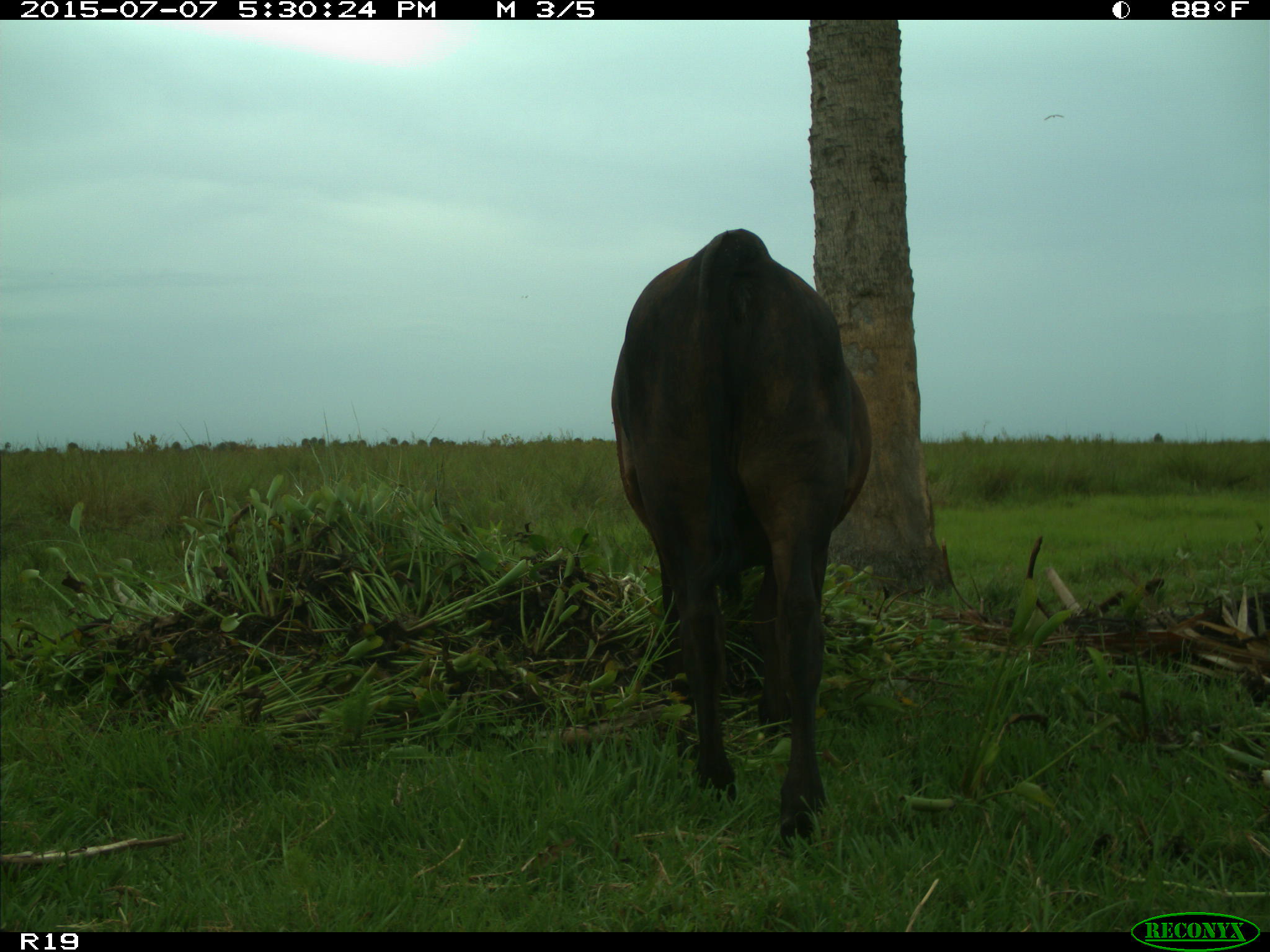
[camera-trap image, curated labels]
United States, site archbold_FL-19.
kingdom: Animalia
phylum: Chordata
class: Mammalia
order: Artiodactyla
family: Bovidae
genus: Bos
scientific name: Bos taurus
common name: domestic cow